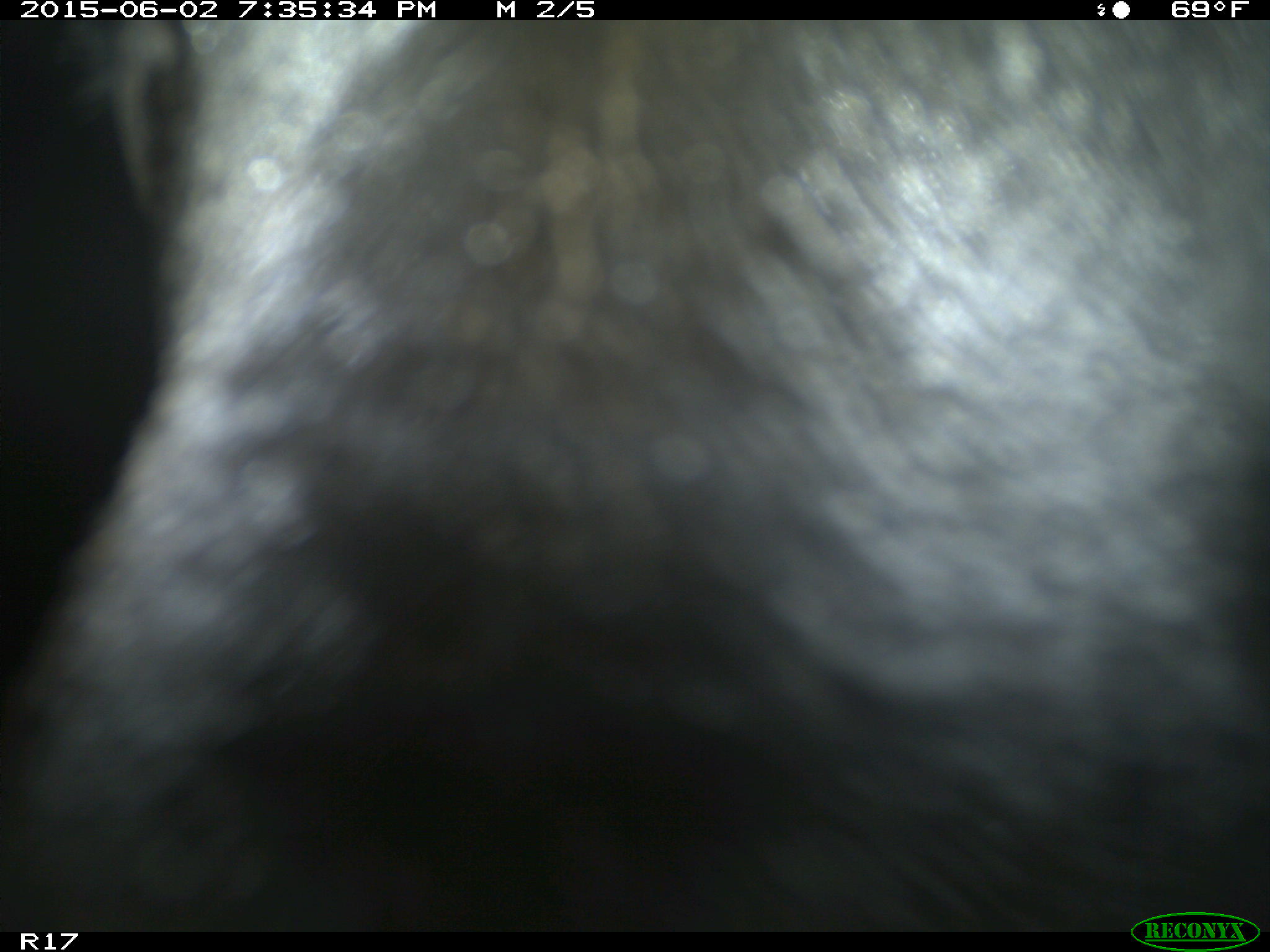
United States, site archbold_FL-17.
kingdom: Animalia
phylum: Chordata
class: Mammalia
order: Artiodactyla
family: Bovidae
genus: Bos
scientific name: Bos taurus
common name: domestic cow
Bos taurus (domestic cow).